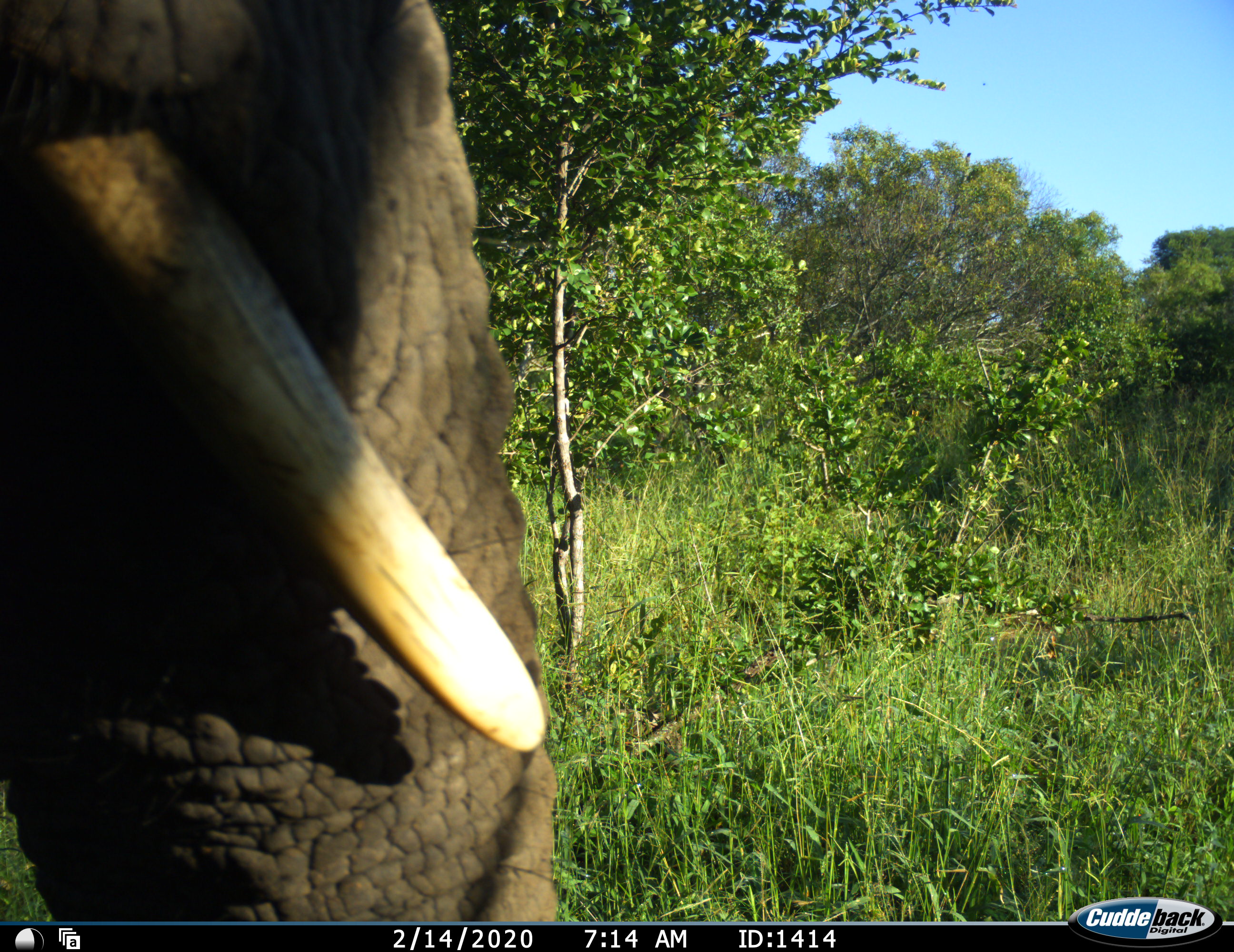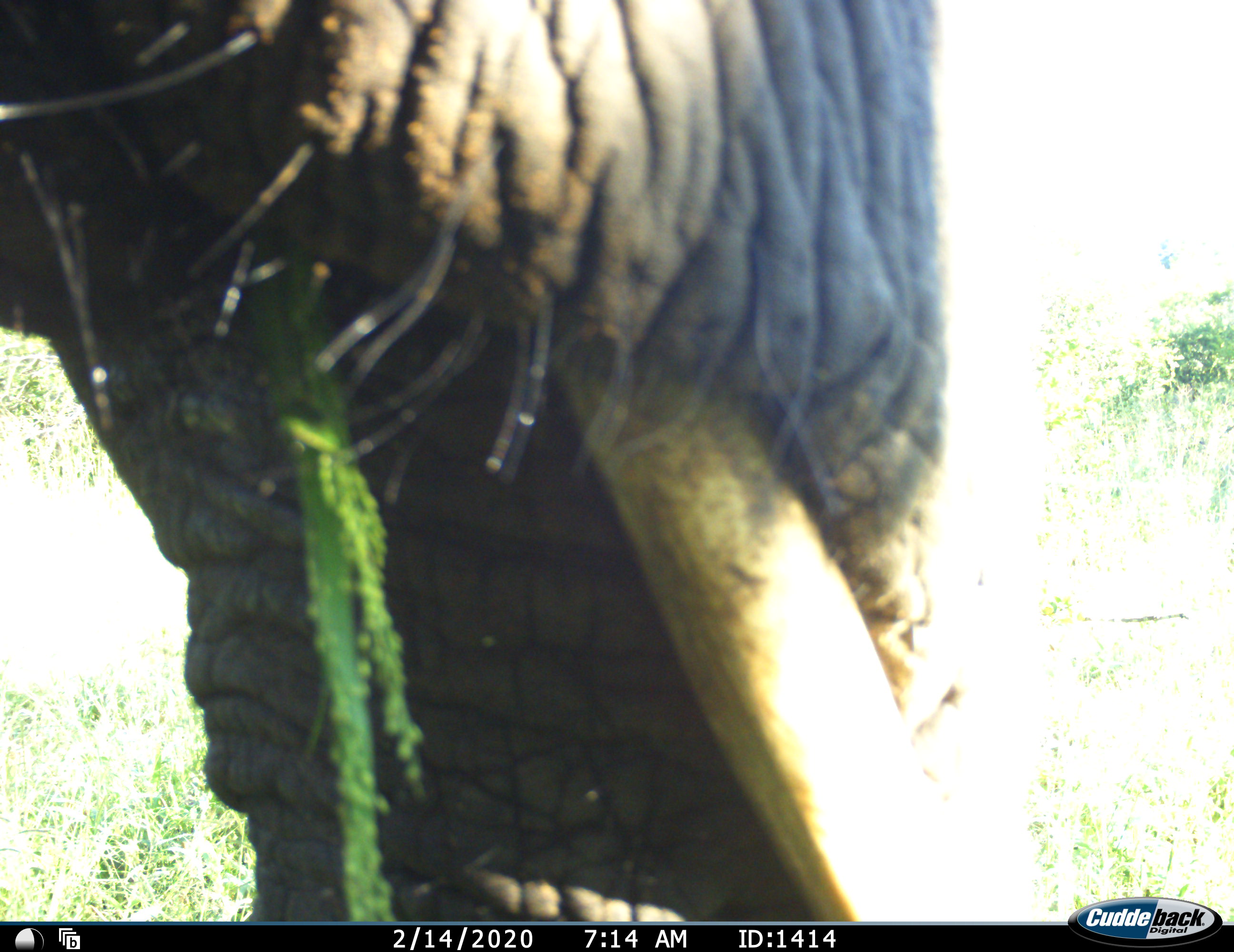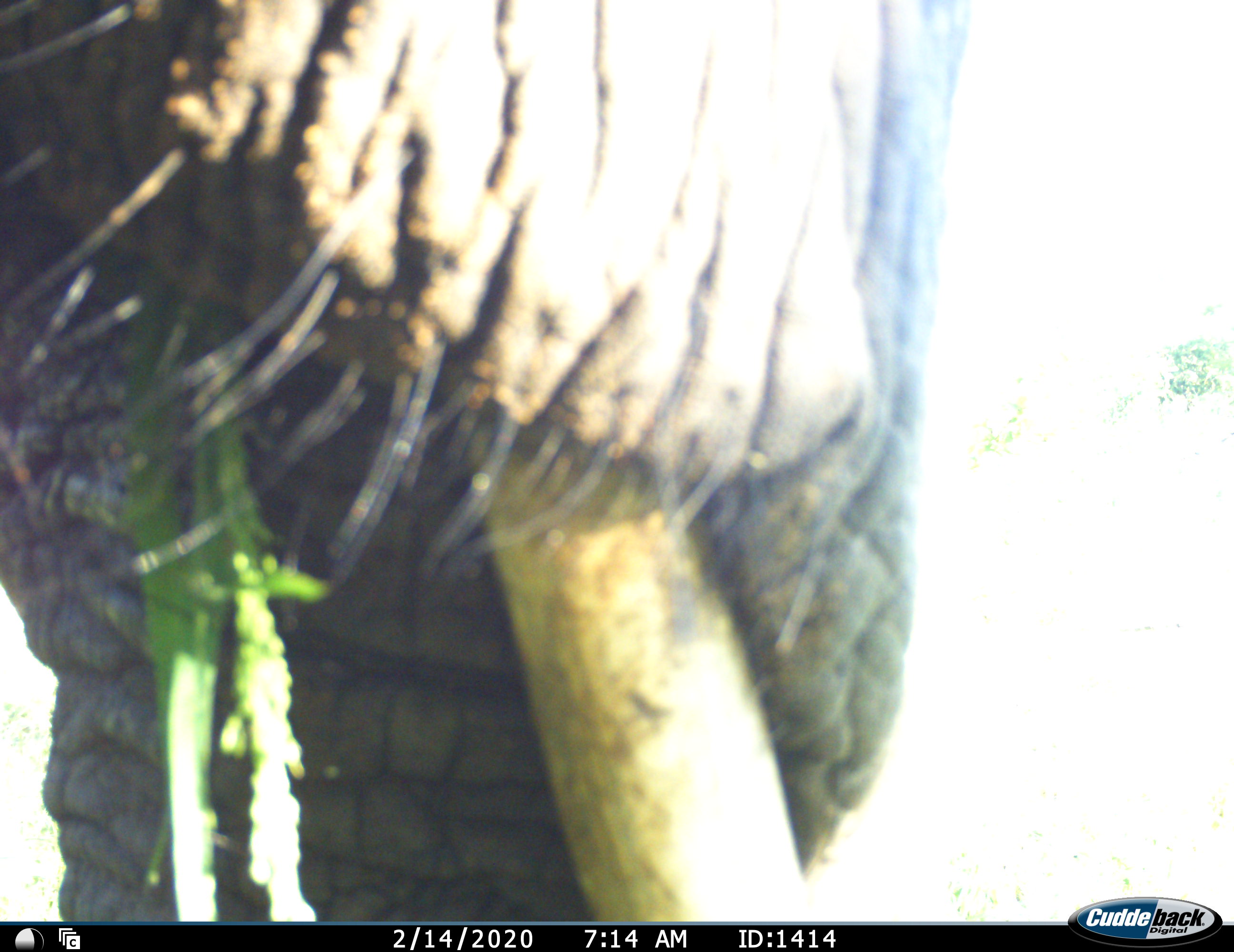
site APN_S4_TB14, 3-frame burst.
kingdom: Animalia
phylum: Chordata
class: Mammalia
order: Proboscidea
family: Elephantidae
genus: Loxodonta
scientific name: Loxodonta africana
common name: african bush elephant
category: elephant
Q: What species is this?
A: Elephant (african bush elephant) (Loxodonta africana).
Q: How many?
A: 1.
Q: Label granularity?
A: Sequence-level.